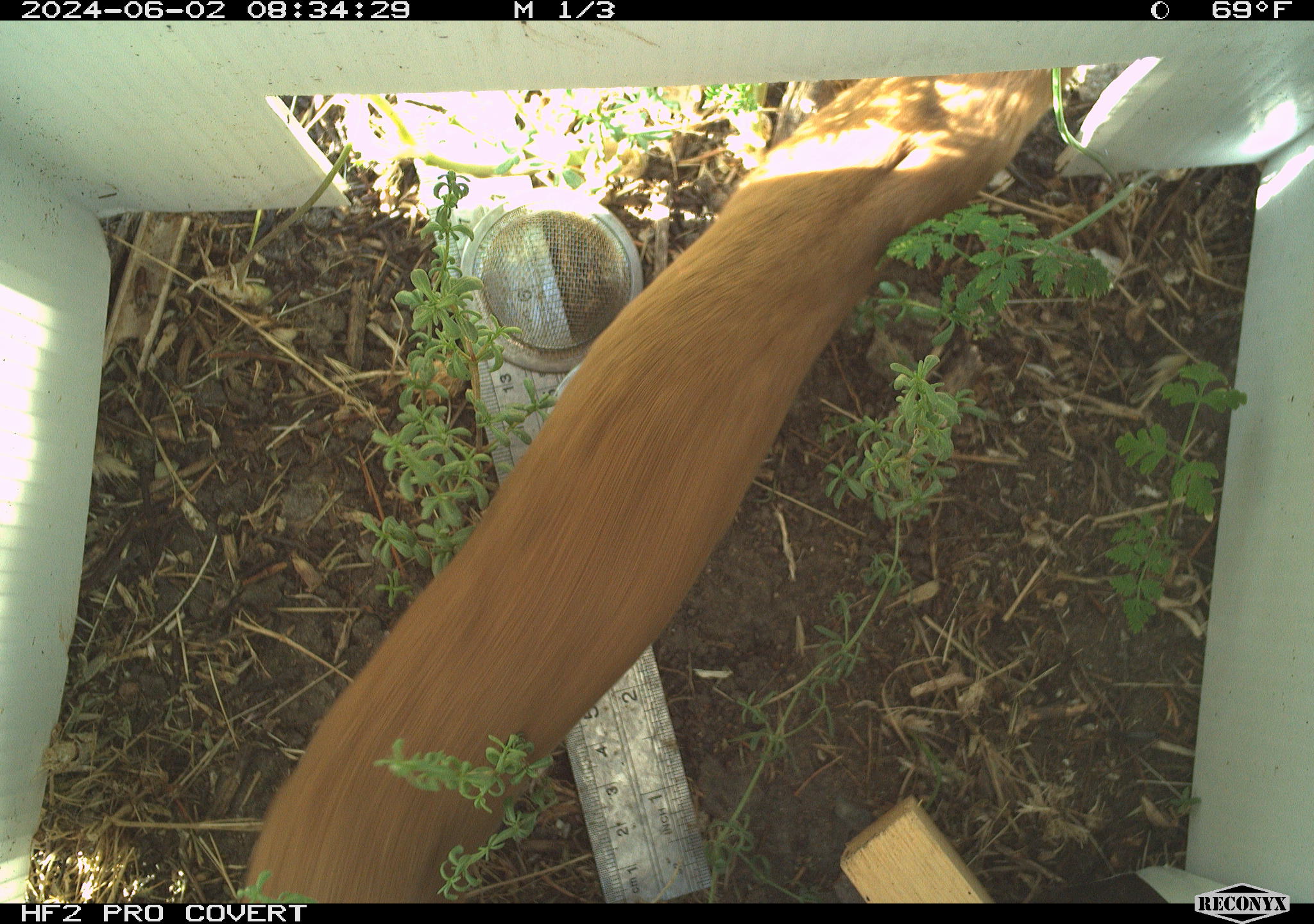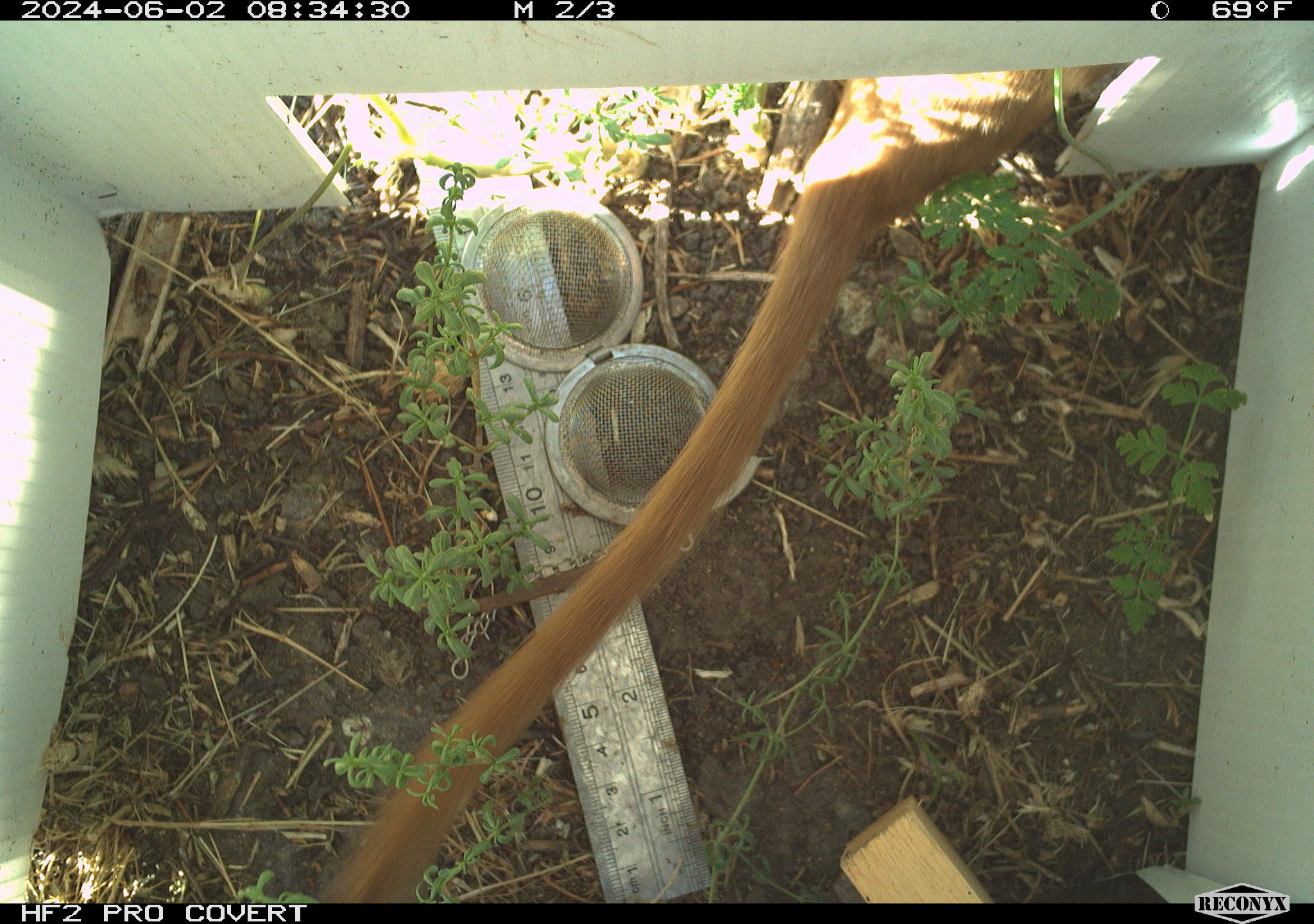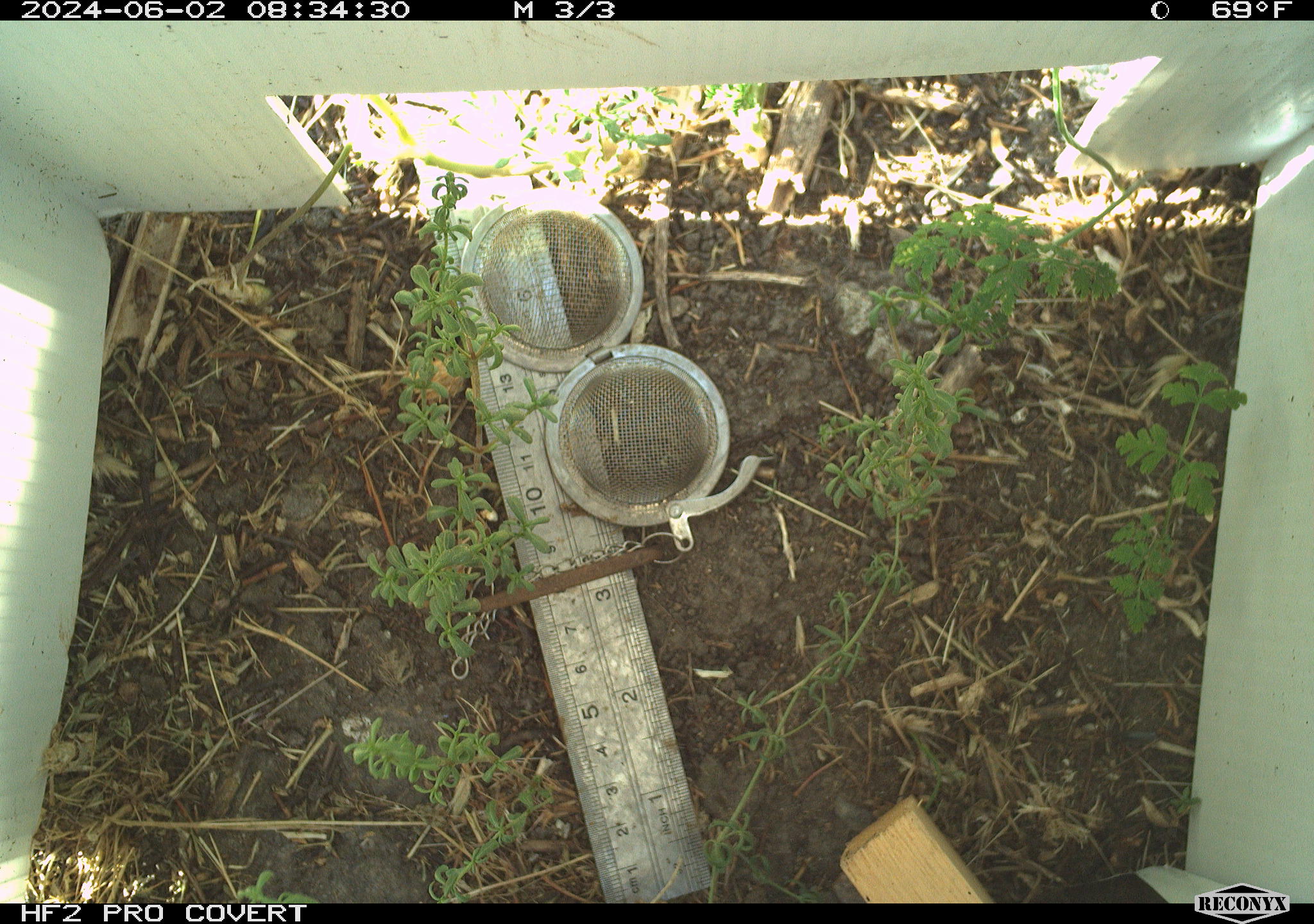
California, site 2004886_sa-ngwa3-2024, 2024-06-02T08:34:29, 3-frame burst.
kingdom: Animalia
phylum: Chordata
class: Mammalia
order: Carnivora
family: Mustelidae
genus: Neogale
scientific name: Neogale frenata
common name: long-tailed weasel